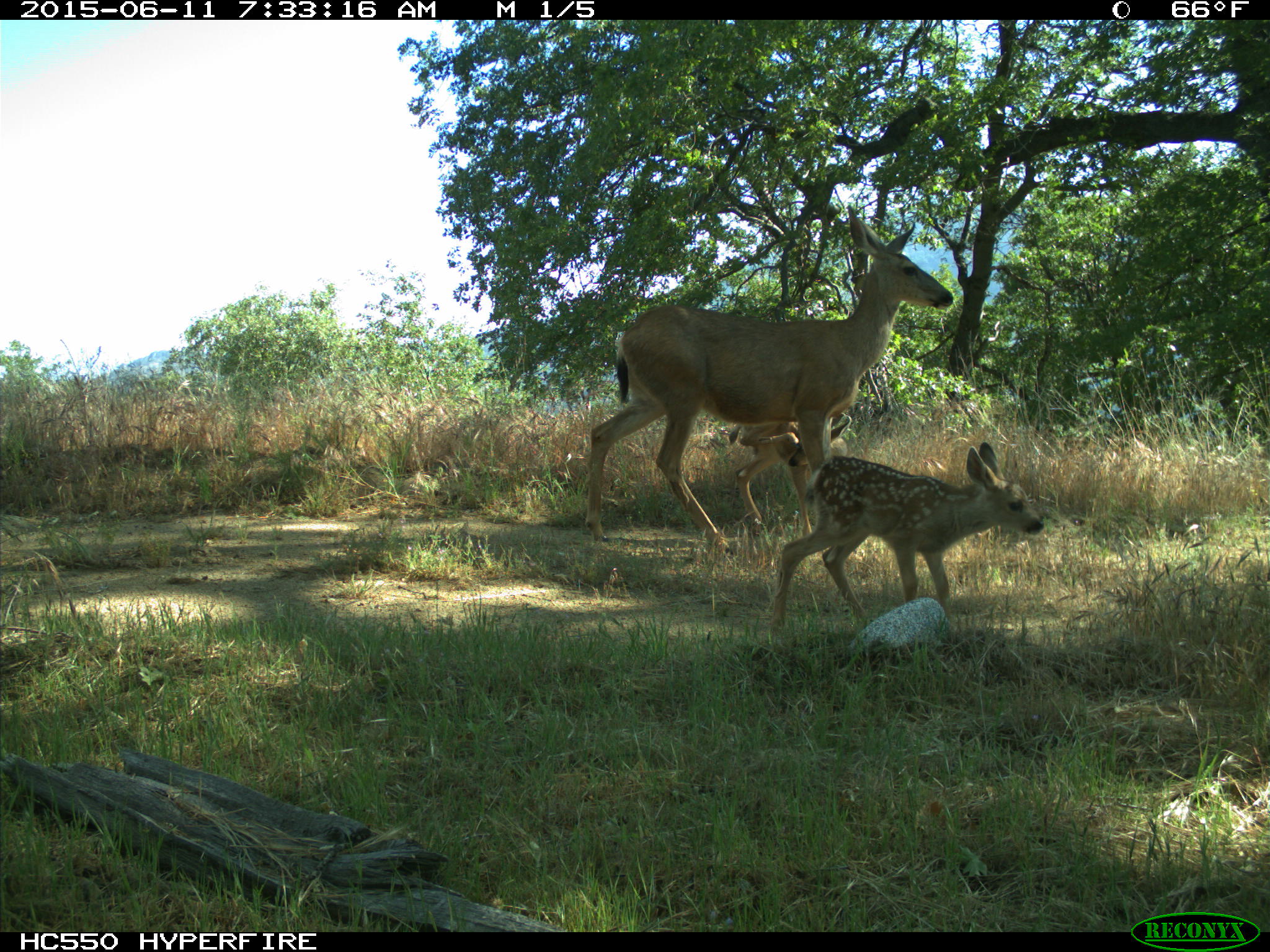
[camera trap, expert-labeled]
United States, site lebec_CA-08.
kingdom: Animalia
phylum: Chordata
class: Mammalia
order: Artiodactyla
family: Cervidae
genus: Odocoileus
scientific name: Odocoileus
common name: deer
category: unidentified deer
Unidentified deer (deer) (Odocoileus).